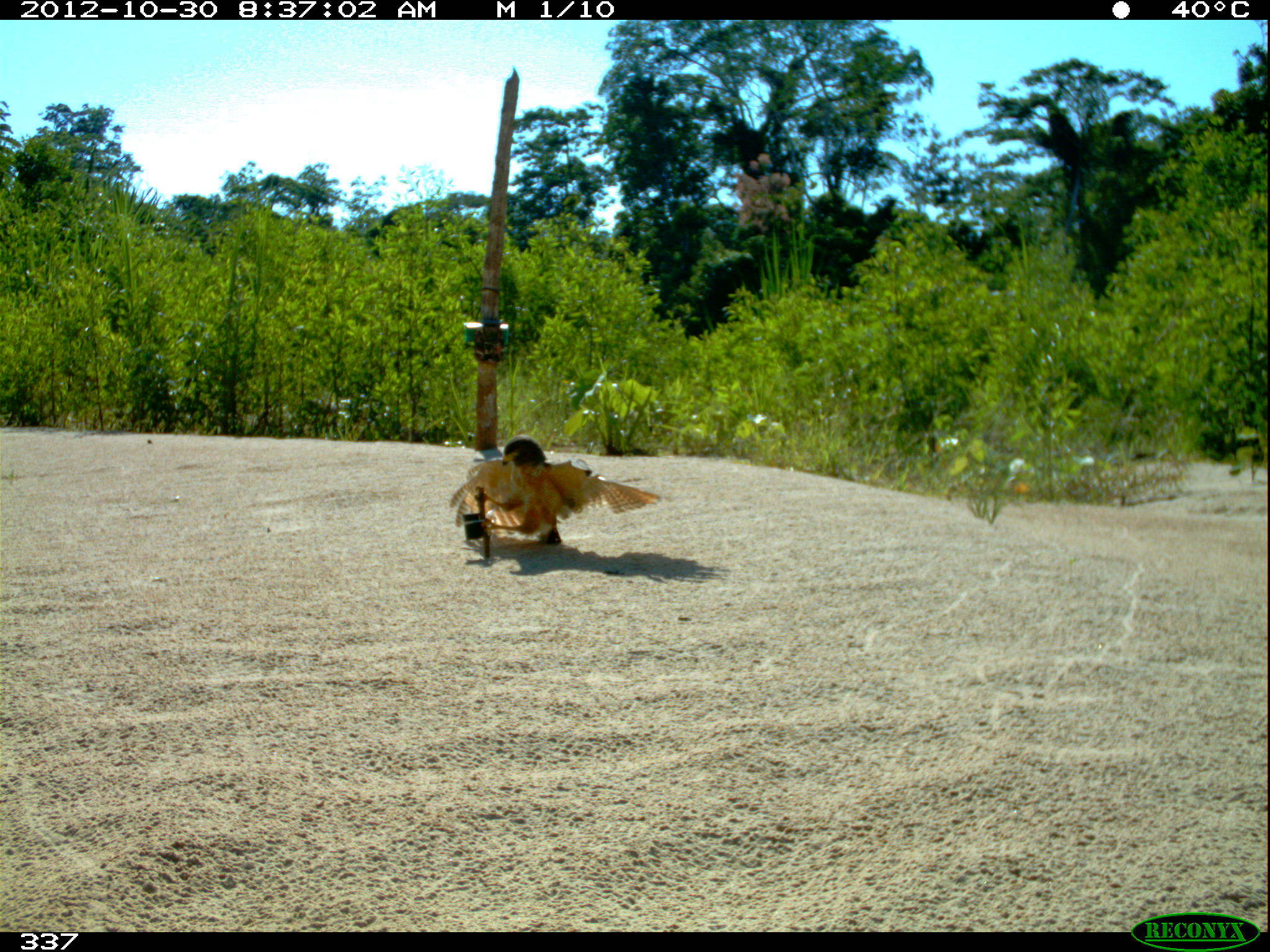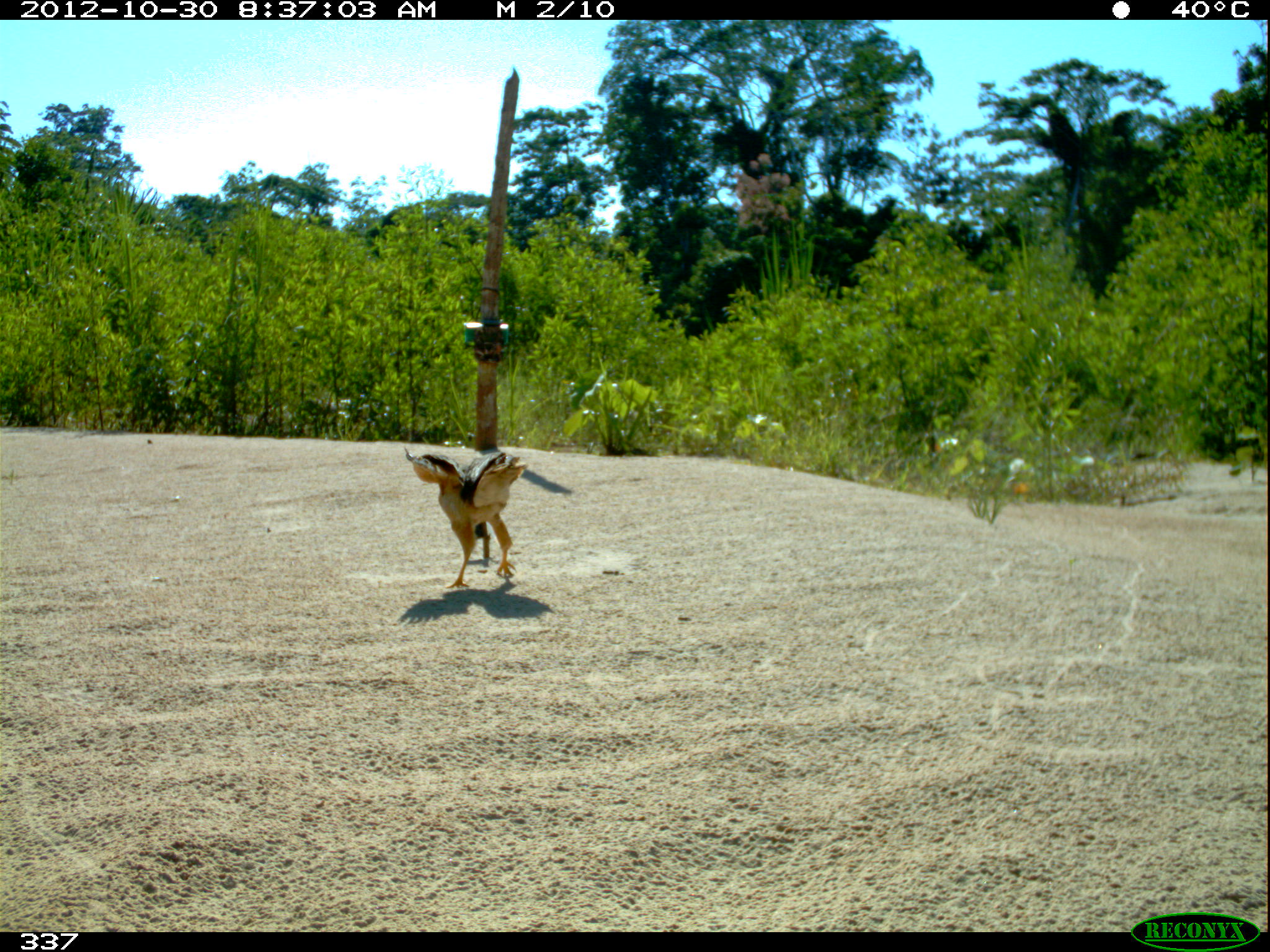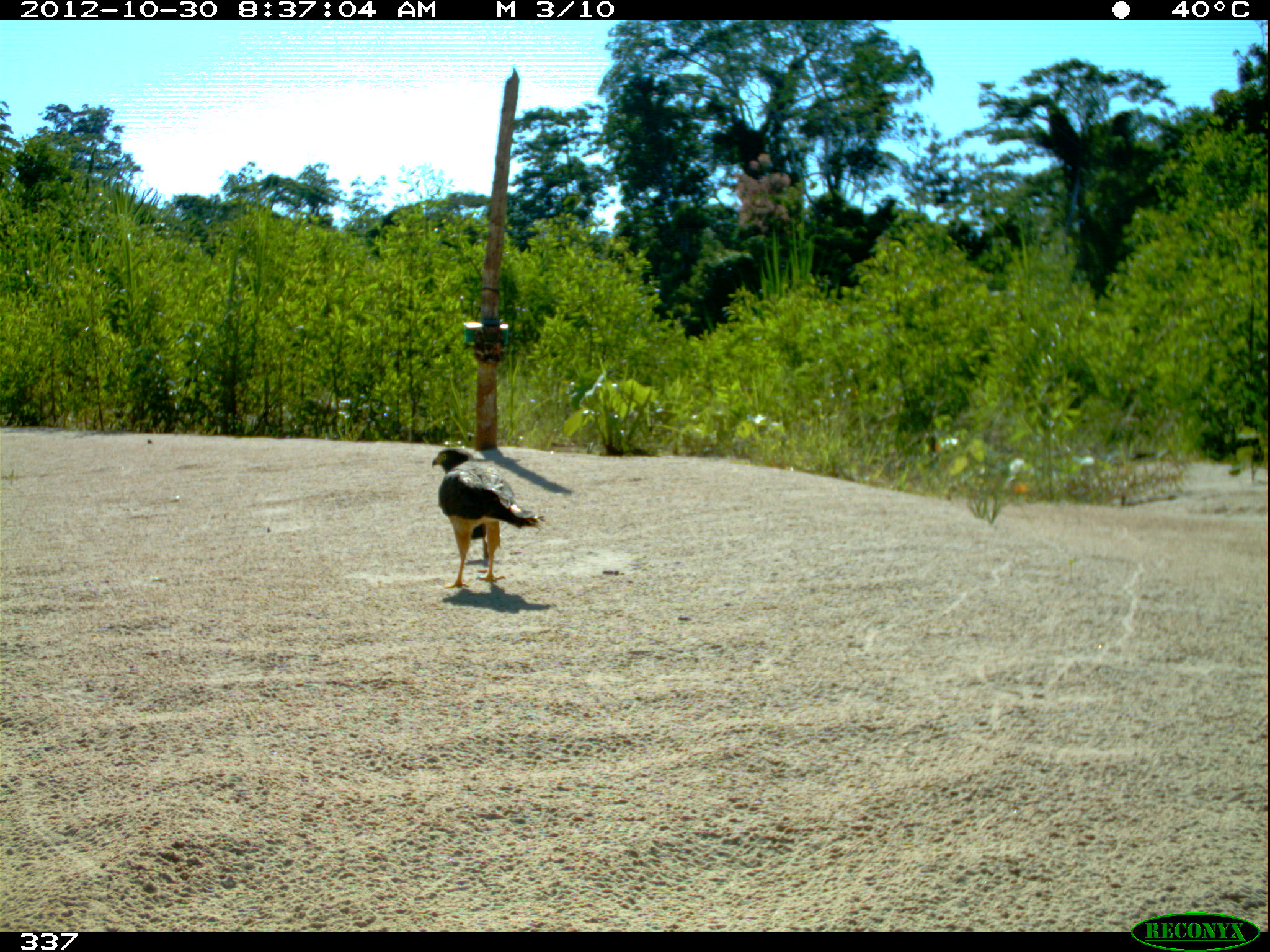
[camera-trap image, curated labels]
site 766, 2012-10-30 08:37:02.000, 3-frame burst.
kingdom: Animalia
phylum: Chordata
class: Aves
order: Accipitriformes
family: Accipitridae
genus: Rupornis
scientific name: Rupornis magnirostris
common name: roadside hawk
Rupornis magnirostris (roadside hawk).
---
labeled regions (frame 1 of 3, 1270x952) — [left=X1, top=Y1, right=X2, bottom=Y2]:
rupornis magnirostris: [left=449, top=435, right=659, bottom=549]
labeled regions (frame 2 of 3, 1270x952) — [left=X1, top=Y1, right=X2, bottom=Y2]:
rupornis magnirostris: [left=402, top=446, right=527, bottom=588]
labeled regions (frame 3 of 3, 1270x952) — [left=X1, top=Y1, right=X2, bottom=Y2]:
rupornis magnirostris: [left=431, top=446, right=545, bottom=588]